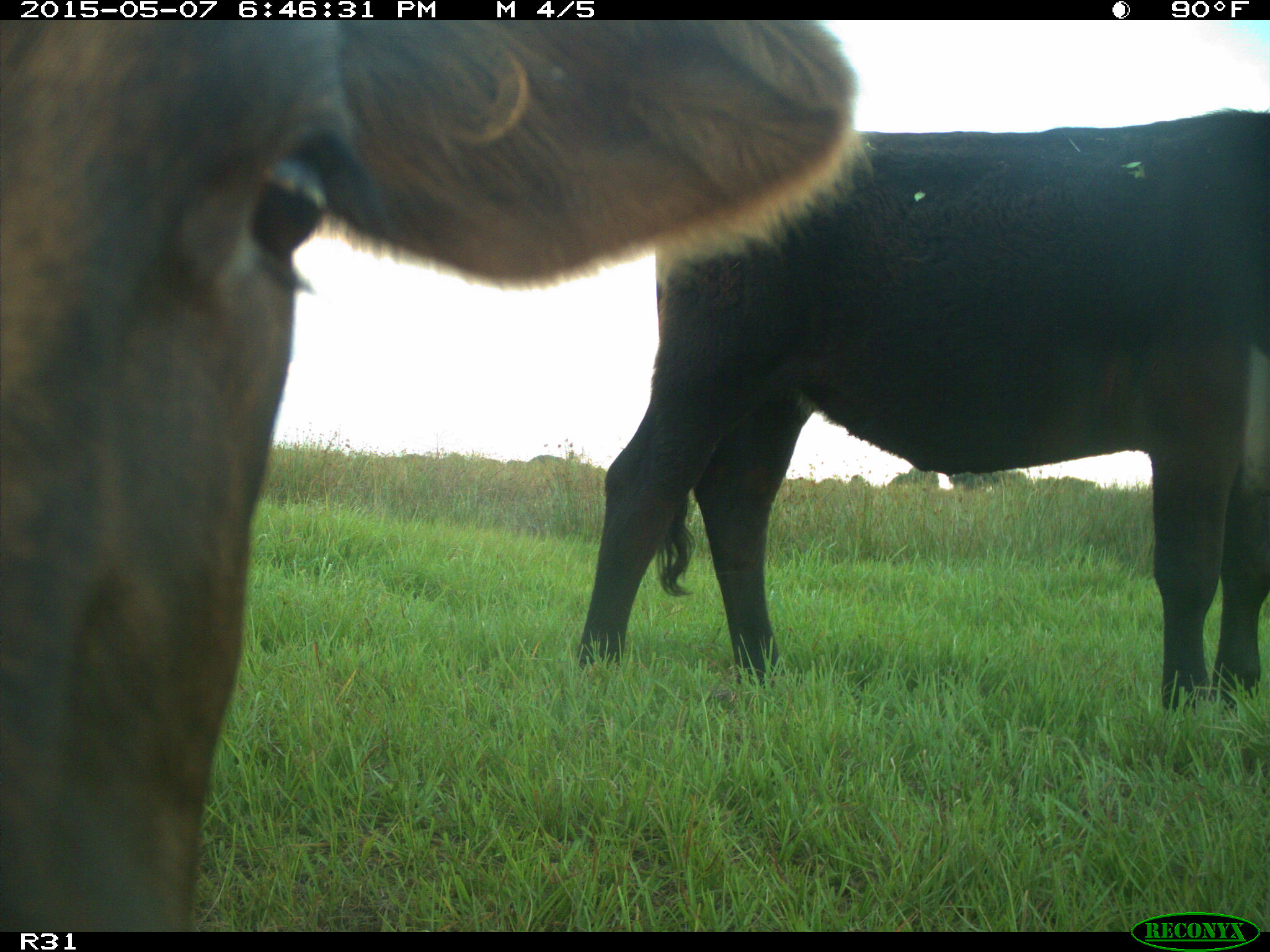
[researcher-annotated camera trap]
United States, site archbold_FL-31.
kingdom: Animalia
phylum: Chordata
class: Mammalia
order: Artiodactyla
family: Bovidae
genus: Bos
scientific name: Bos taurus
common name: domestic cow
Bos taurus (domestic cow).